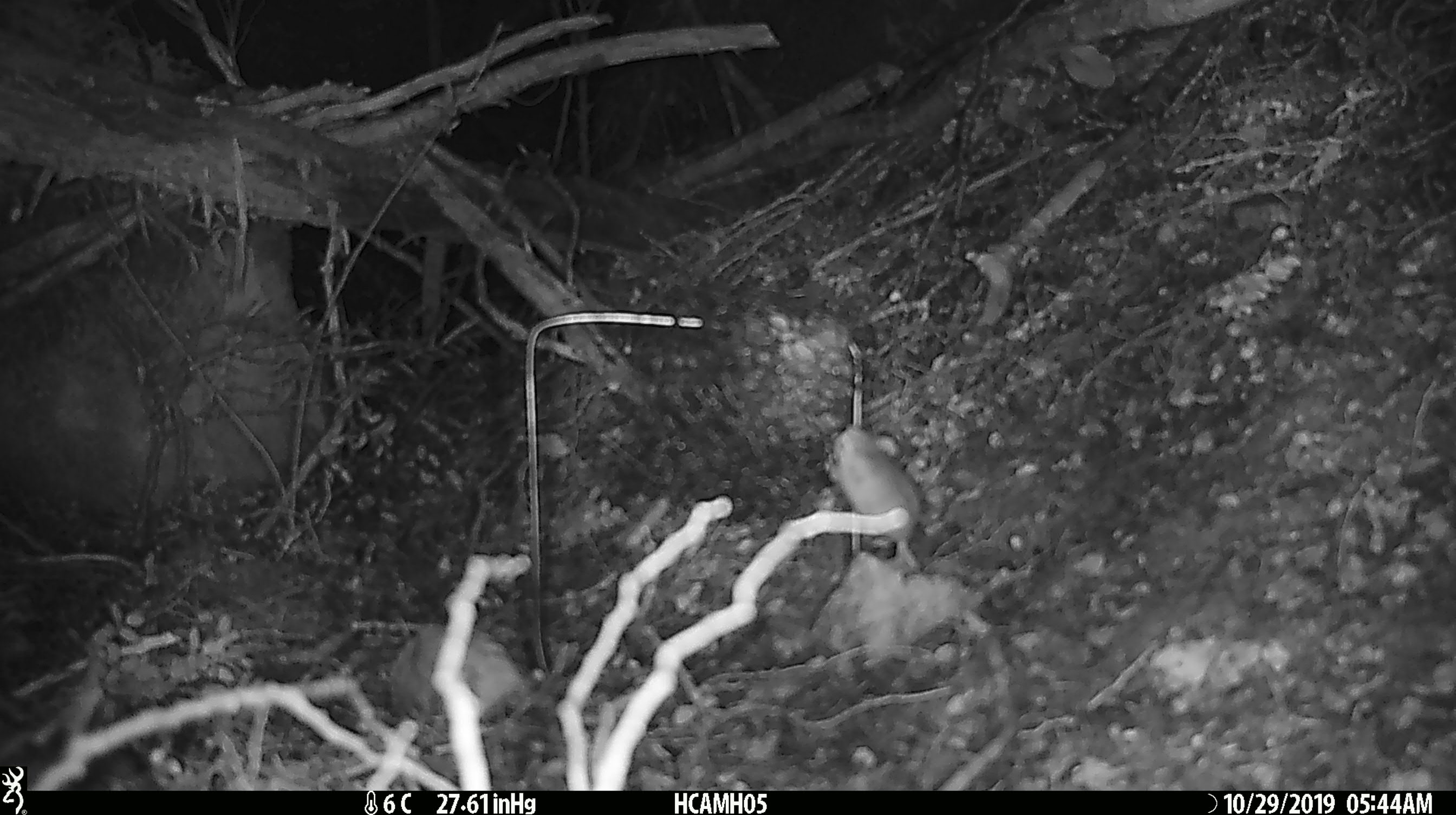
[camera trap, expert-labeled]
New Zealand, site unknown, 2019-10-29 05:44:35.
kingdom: Animalia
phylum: Chordata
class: Mammalia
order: Rodentia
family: Muridae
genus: Mus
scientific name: Mus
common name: mouse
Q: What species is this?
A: Mouse (Mus).